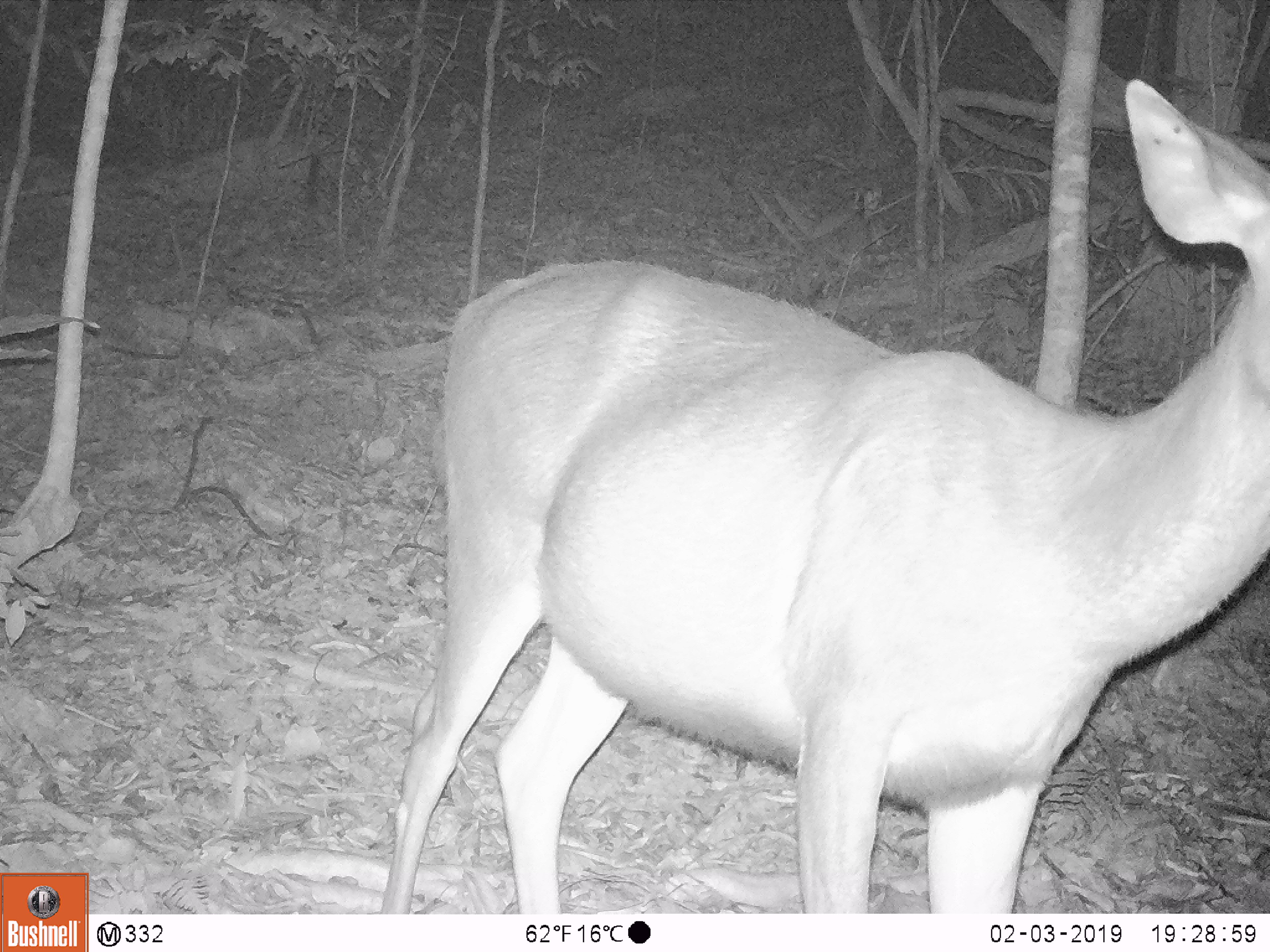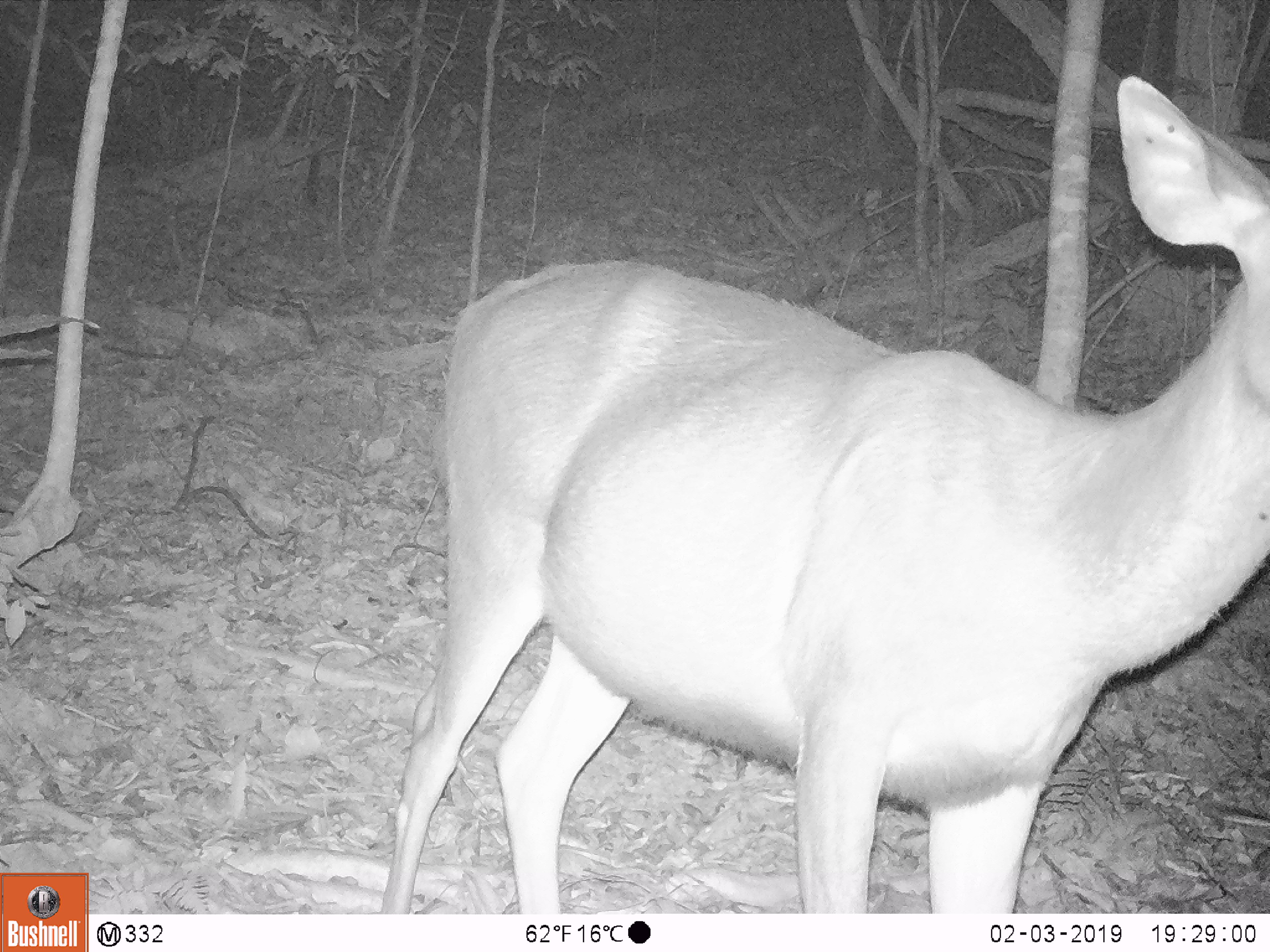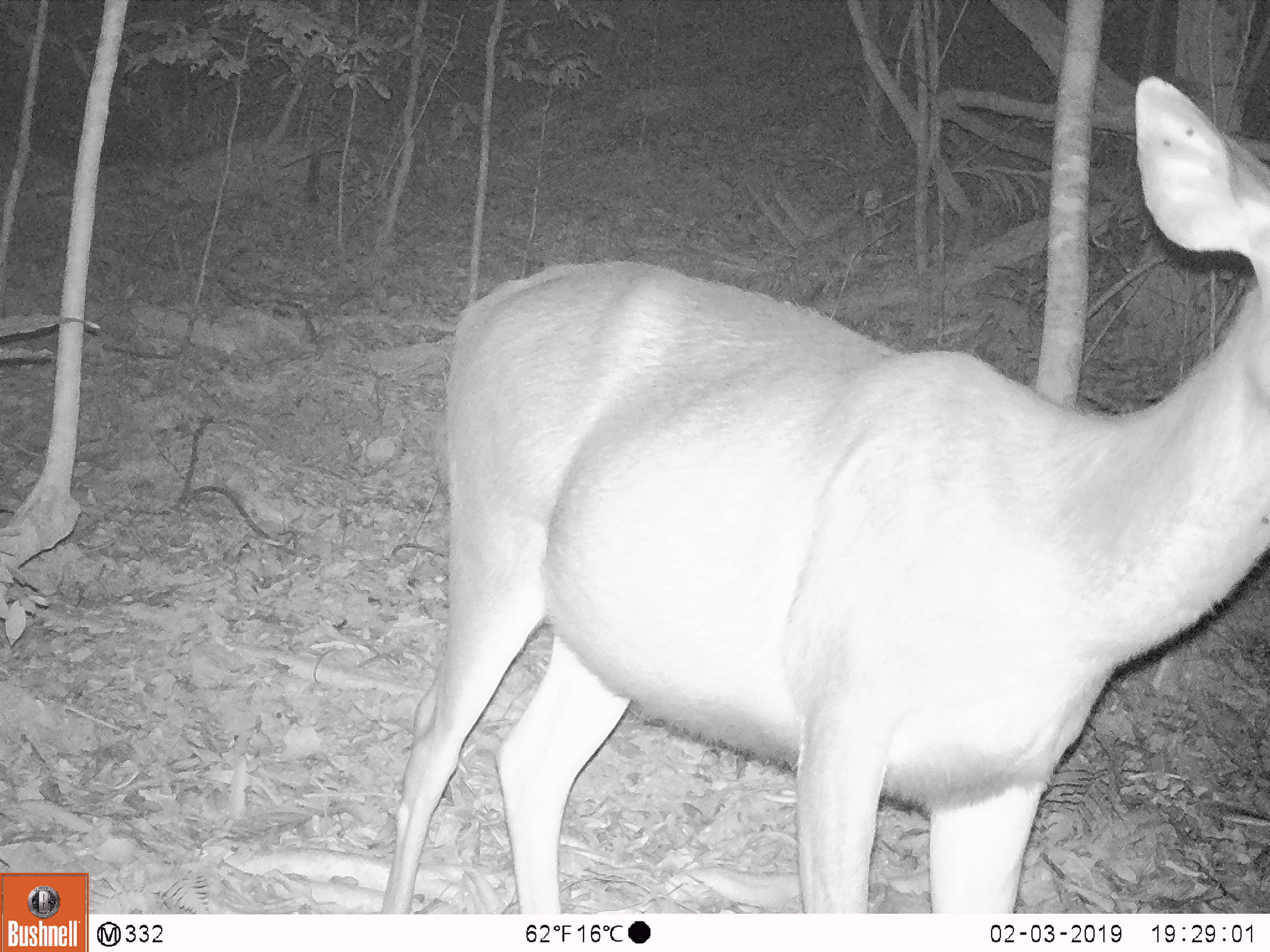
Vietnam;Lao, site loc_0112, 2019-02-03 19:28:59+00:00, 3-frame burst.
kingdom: Animalia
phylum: Chordata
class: Mammalia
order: Artiodactyla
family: Cervidae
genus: Rusa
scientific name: Rusa unicolor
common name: sambar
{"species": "sambar (Rusa unicolor)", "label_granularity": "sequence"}